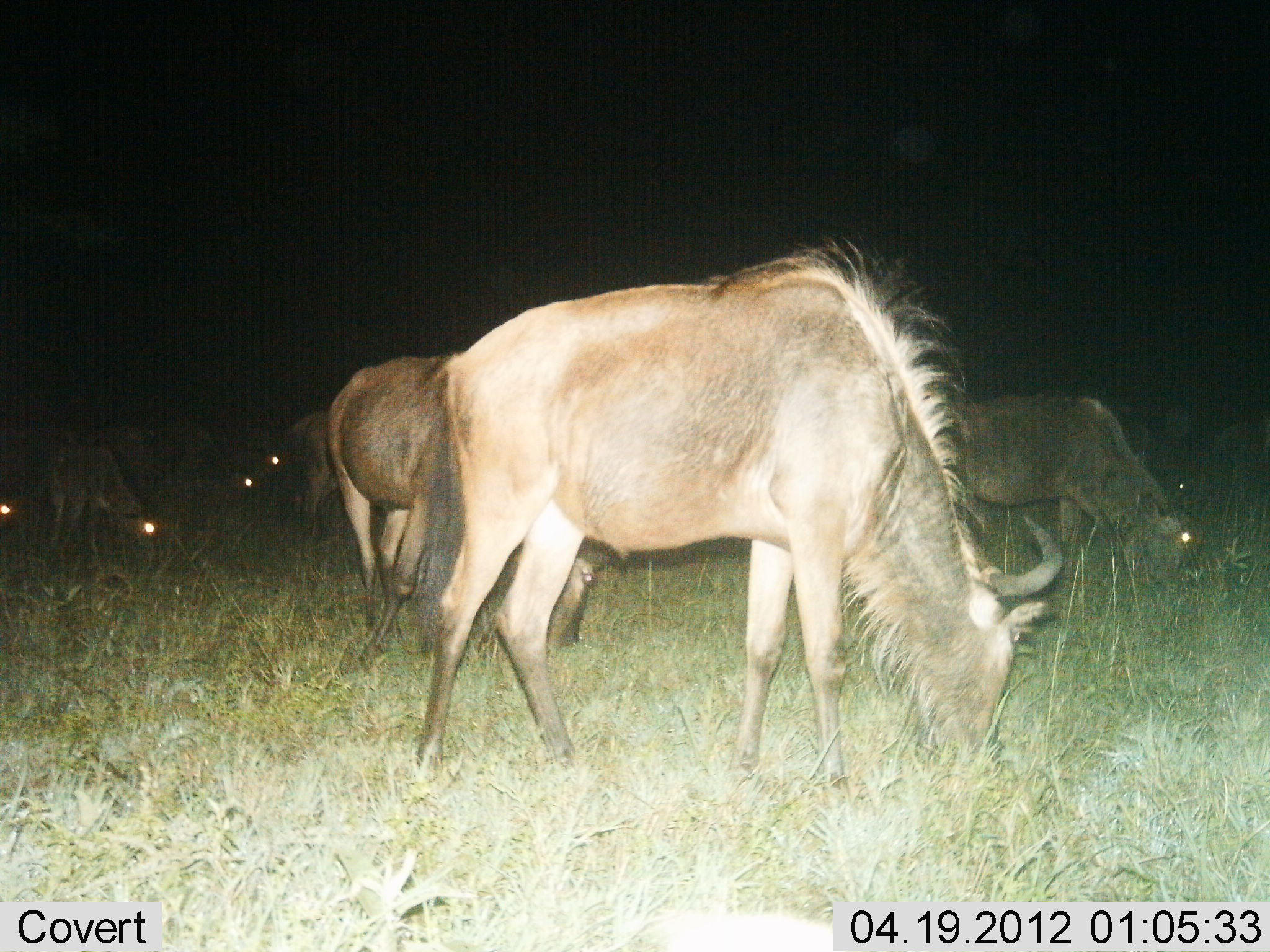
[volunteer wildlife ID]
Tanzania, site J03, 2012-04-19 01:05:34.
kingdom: Animalia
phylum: Chordata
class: Mammalia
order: Artiodactyla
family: Bovidae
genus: Connochaetes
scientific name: Connochaetes taurinus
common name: blue wildebeest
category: wildebeest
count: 7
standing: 31%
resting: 7%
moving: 0%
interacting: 0%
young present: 10%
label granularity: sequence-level